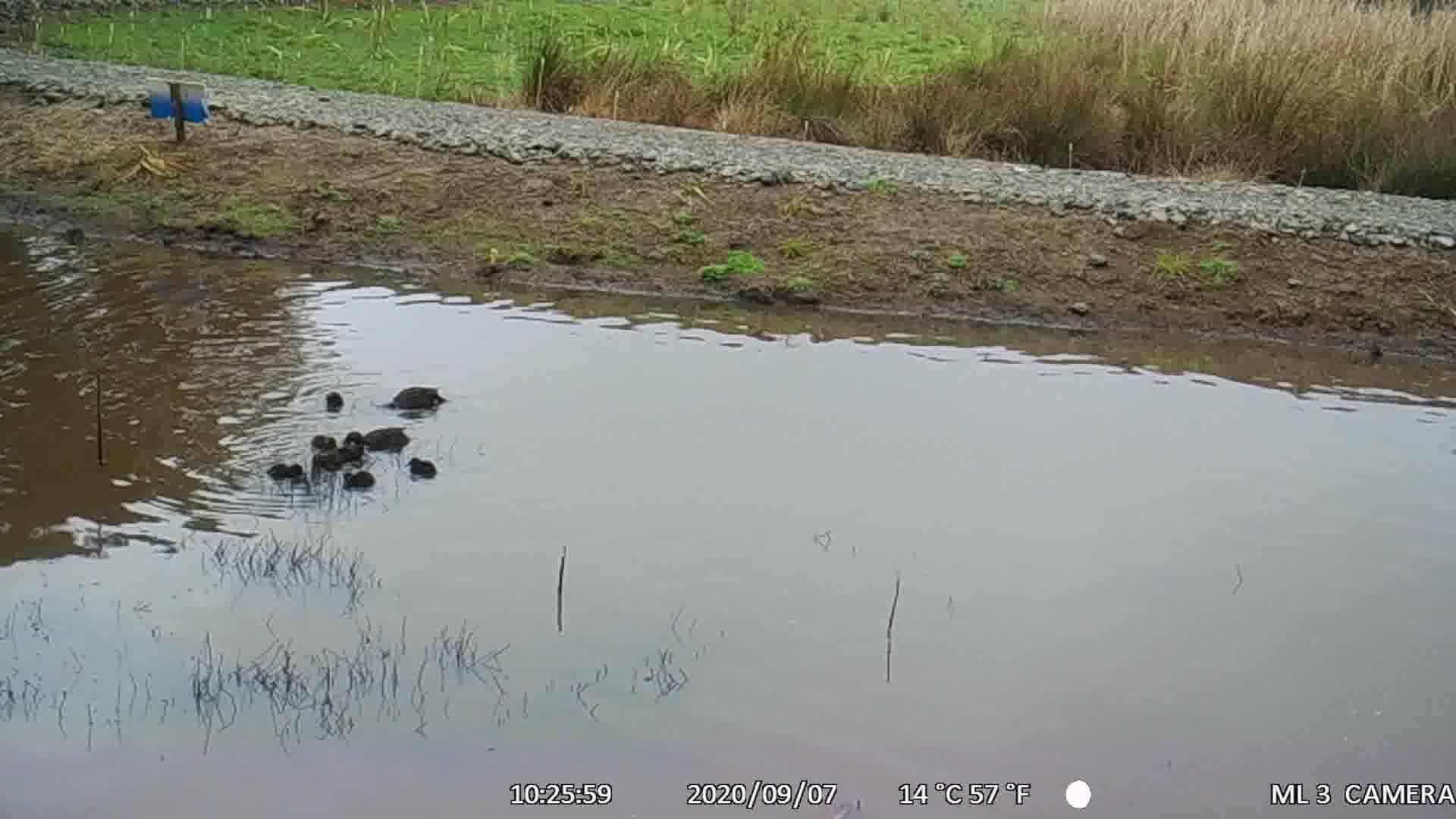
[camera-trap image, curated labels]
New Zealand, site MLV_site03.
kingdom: Animalia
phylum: Chordata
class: Aves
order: Anseriformes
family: Anatidae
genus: Anas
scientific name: Anas chlorotis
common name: brown teal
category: pateke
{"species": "pateke (brown teal) (Anas chlorotis)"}